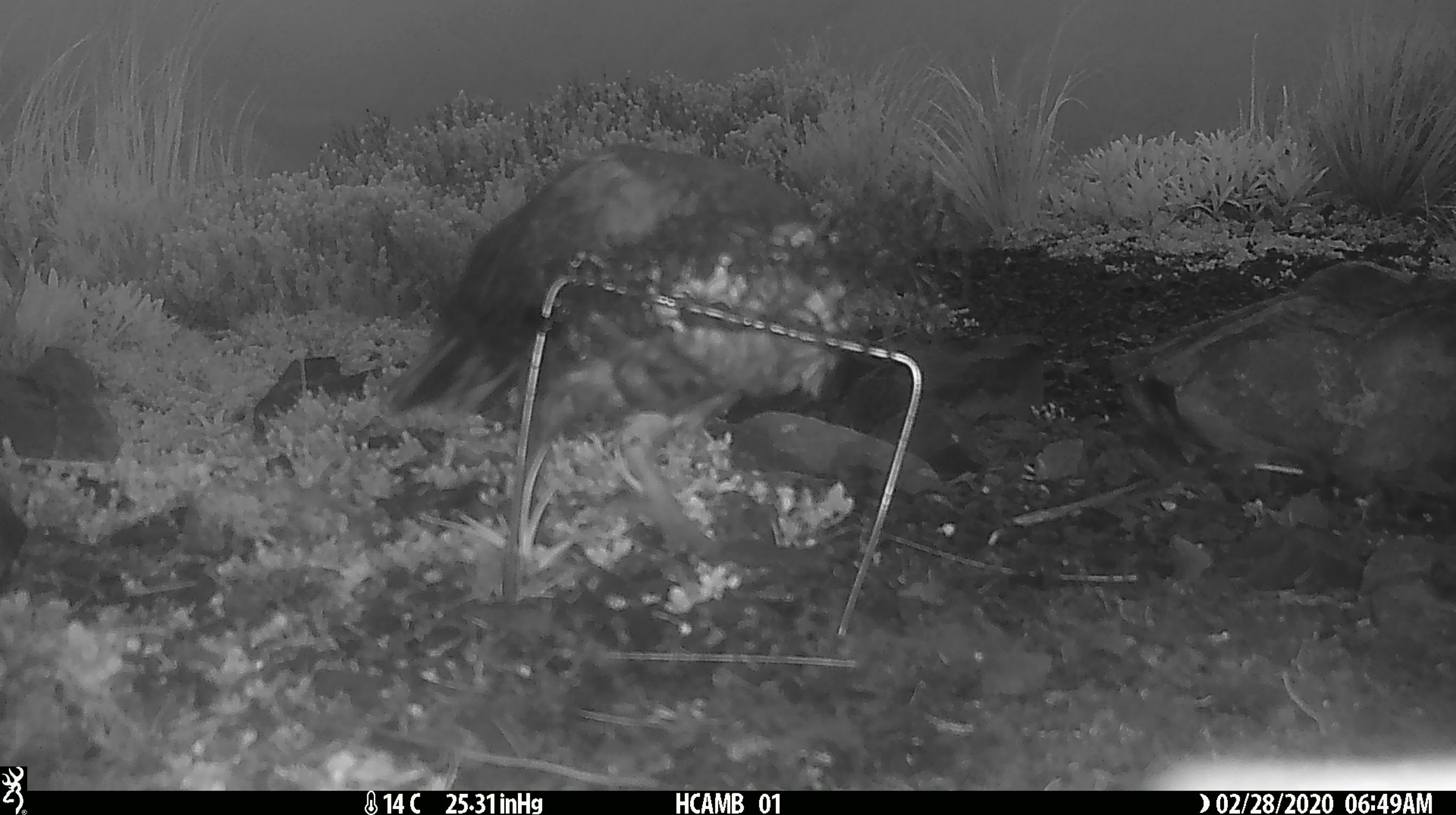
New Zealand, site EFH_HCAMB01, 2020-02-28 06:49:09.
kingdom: Animalia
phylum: Chordata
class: Aves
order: Psittaciformes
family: Strigopidae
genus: Nestor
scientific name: Nestor notabilis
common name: kea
Kea (Nestor notabilis).